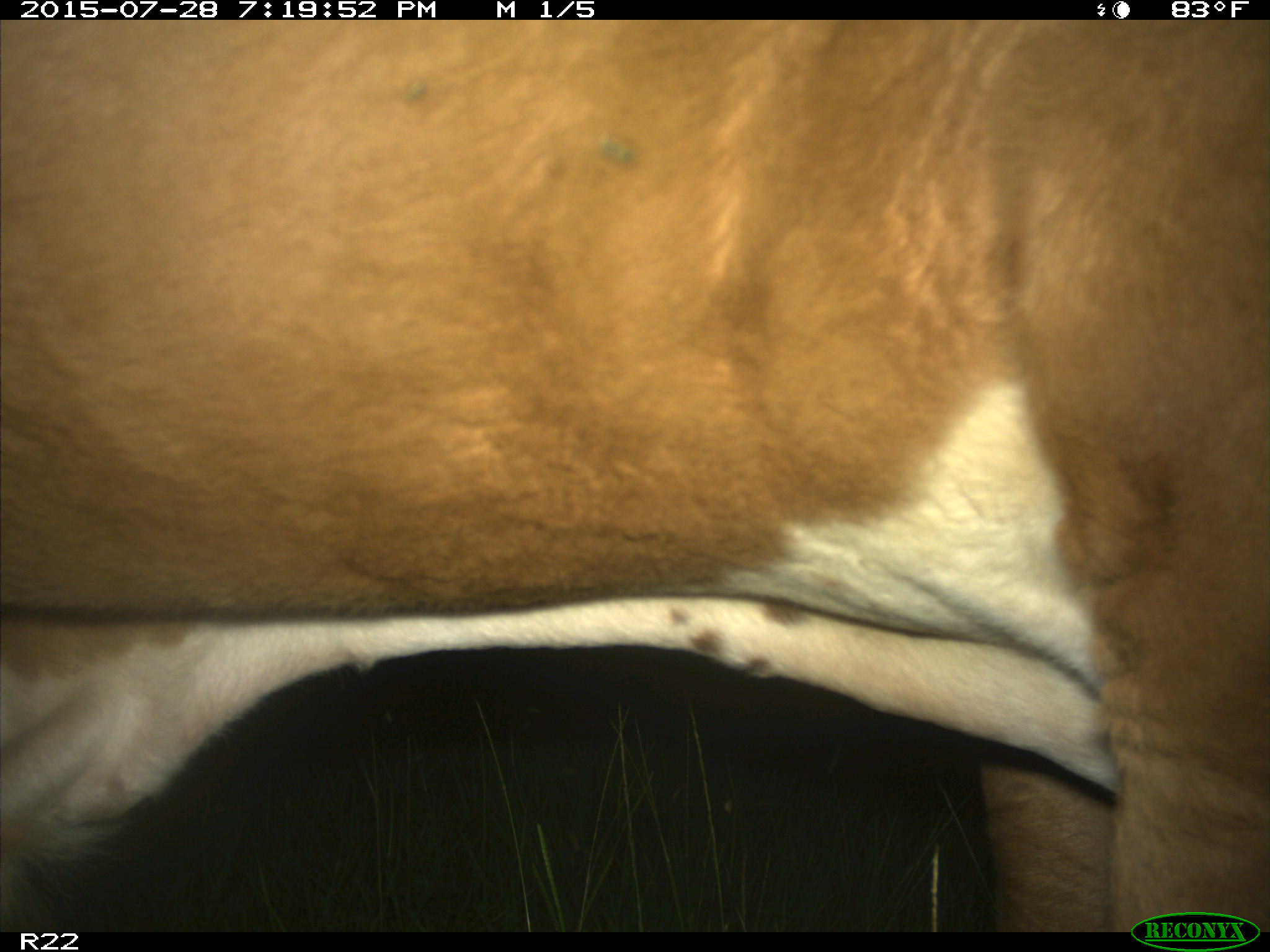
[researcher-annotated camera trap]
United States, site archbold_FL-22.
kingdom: Animalia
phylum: Chordata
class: Mammalia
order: Artiodactyla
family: Bovidae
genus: Bos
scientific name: Bos taurus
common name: domestic cow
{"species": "Bos taurus (domestic cow)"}